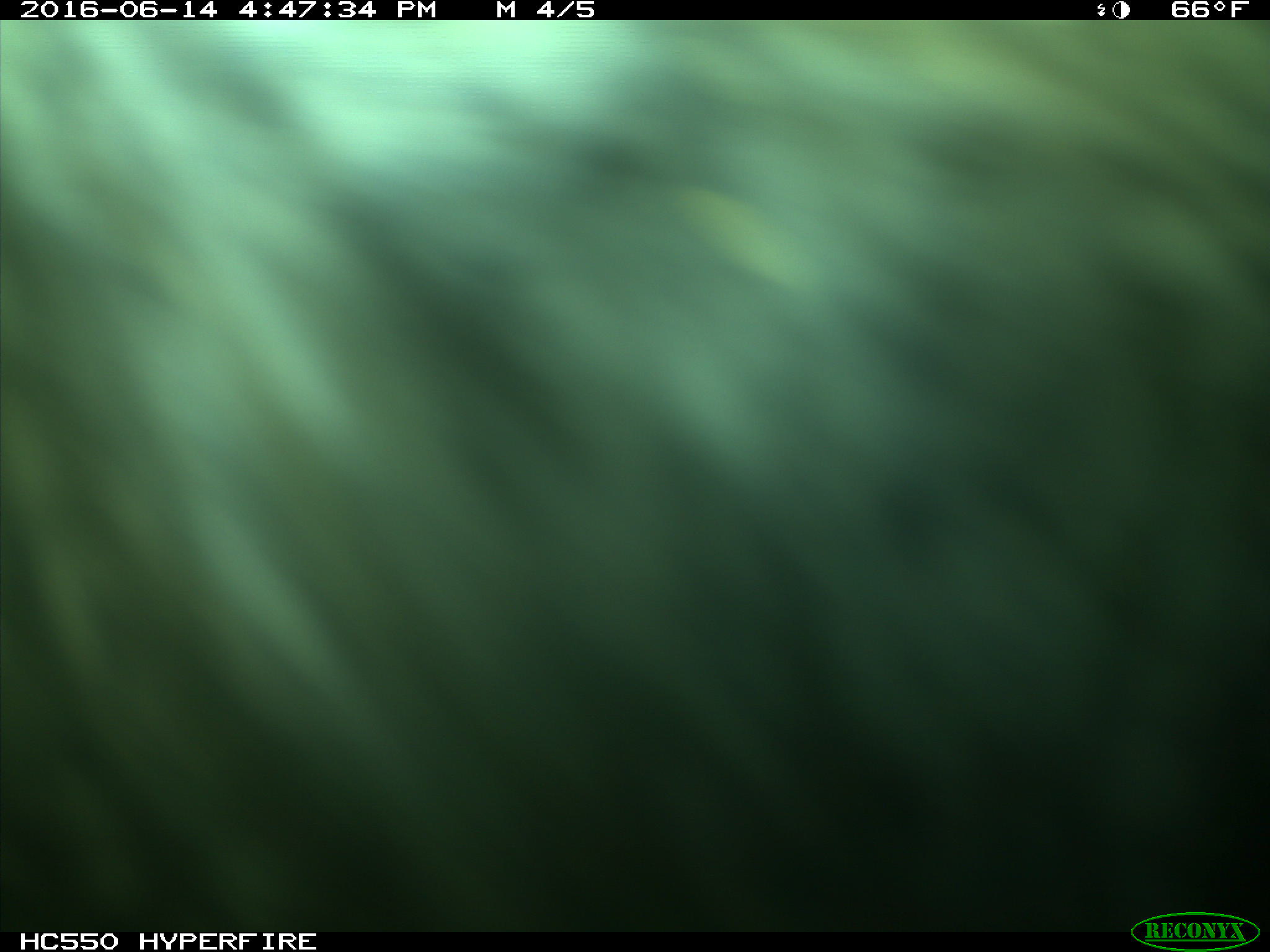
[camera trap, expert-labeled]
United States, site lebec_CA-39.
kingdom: Animalia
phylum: Chordata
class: Mammalia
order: Artiodactyla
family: Bovidae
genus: Bos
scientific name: Bos taurus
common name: domestic cow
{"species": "Bos taurus (domestic cow)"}